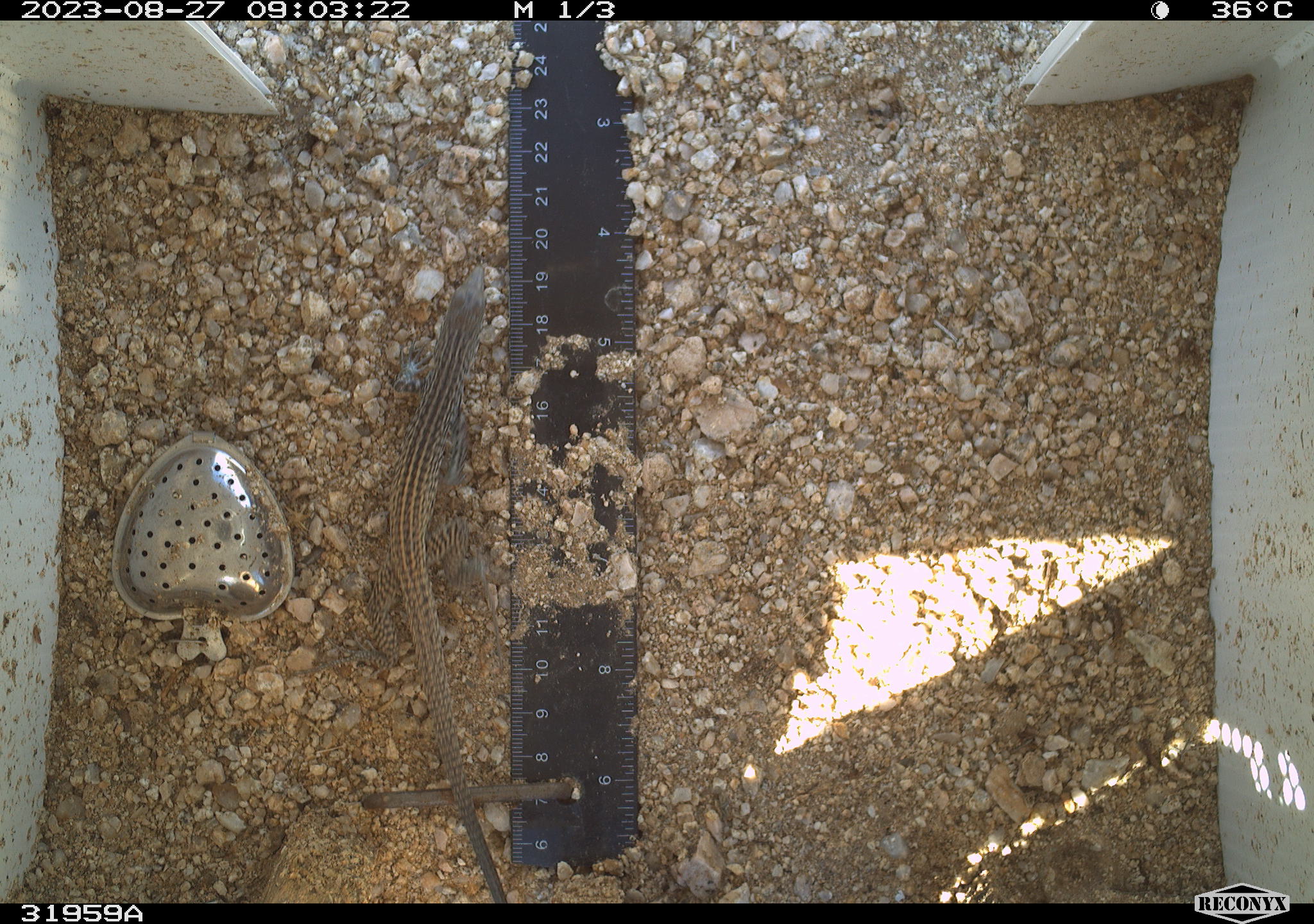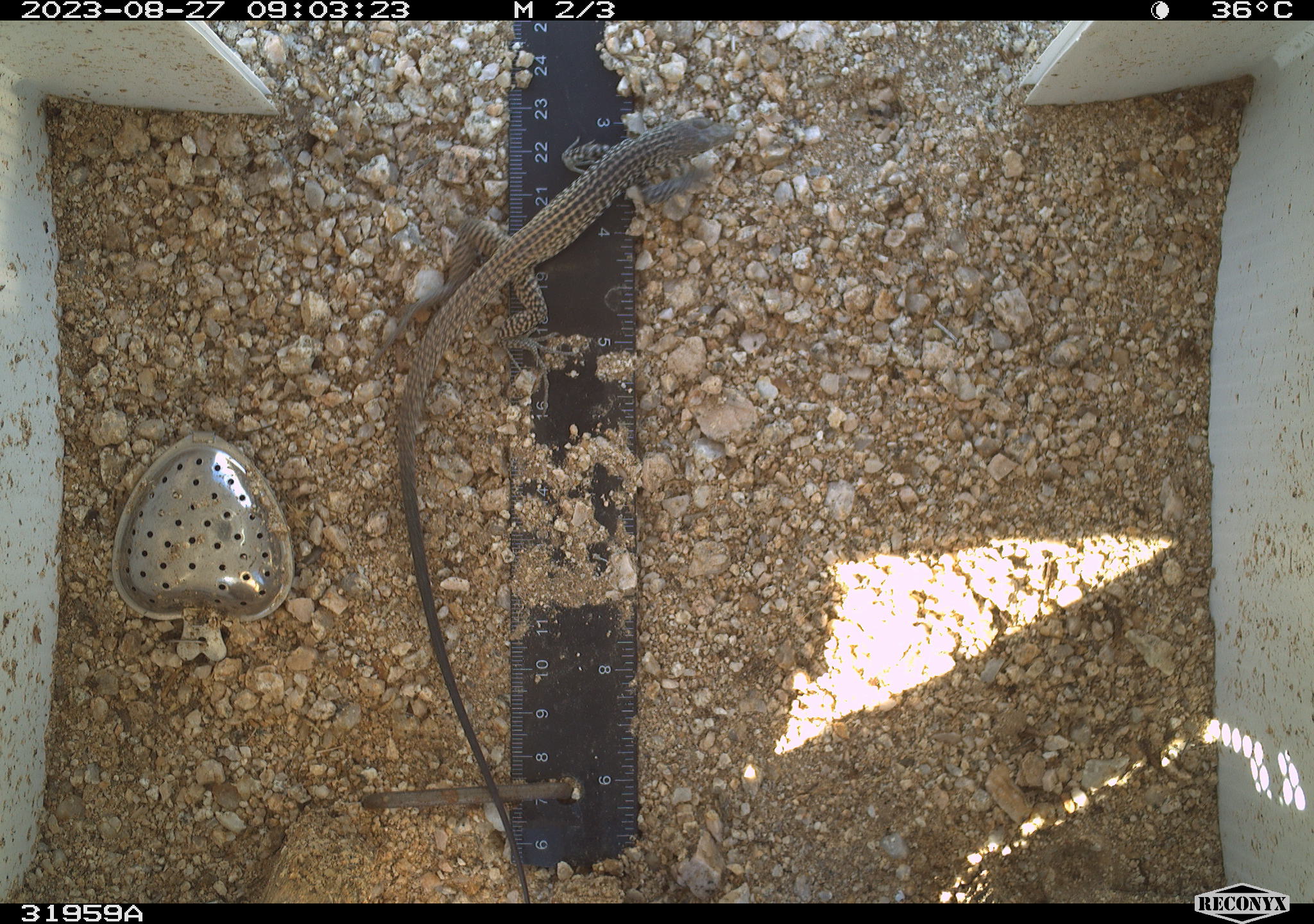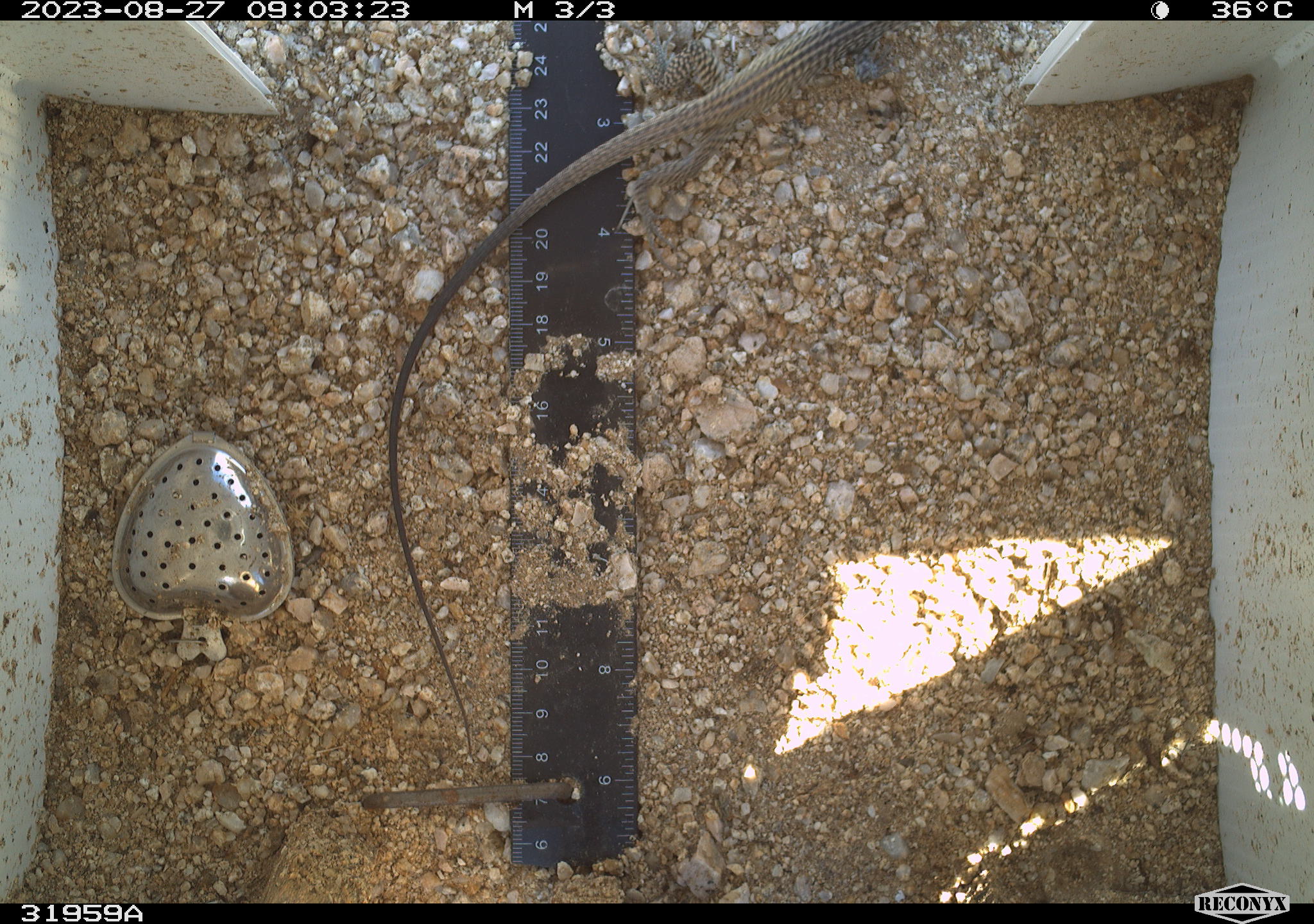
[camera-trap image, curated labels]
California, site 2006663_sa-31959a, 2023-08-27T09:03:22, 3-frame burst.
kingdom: Animalia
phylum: Chordata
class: Reptilia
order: Squamata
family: Teiidae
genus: Aspidoscelis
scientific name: Aspidoscelis tigris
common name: western whiptail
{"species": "western whiptail (Aspidoscelis tigris)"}